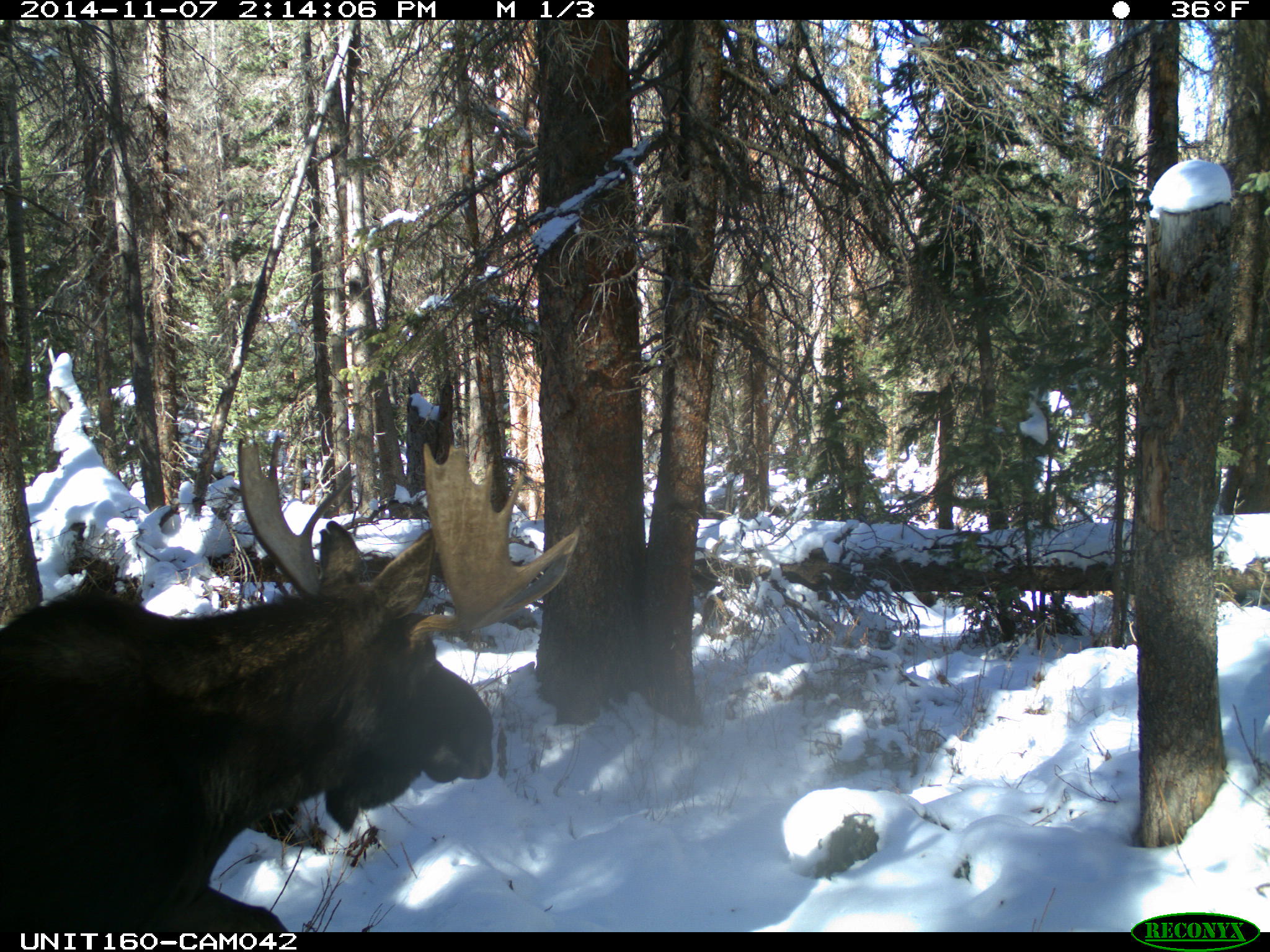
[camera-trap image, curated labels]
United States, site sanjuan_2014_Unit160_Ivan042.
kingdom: Animalia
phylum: Chordata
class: Mammalia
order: Artiodactyla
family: Cervidae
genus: Alces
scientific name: Alces alces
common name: moose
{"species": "Alces alces (moose)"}